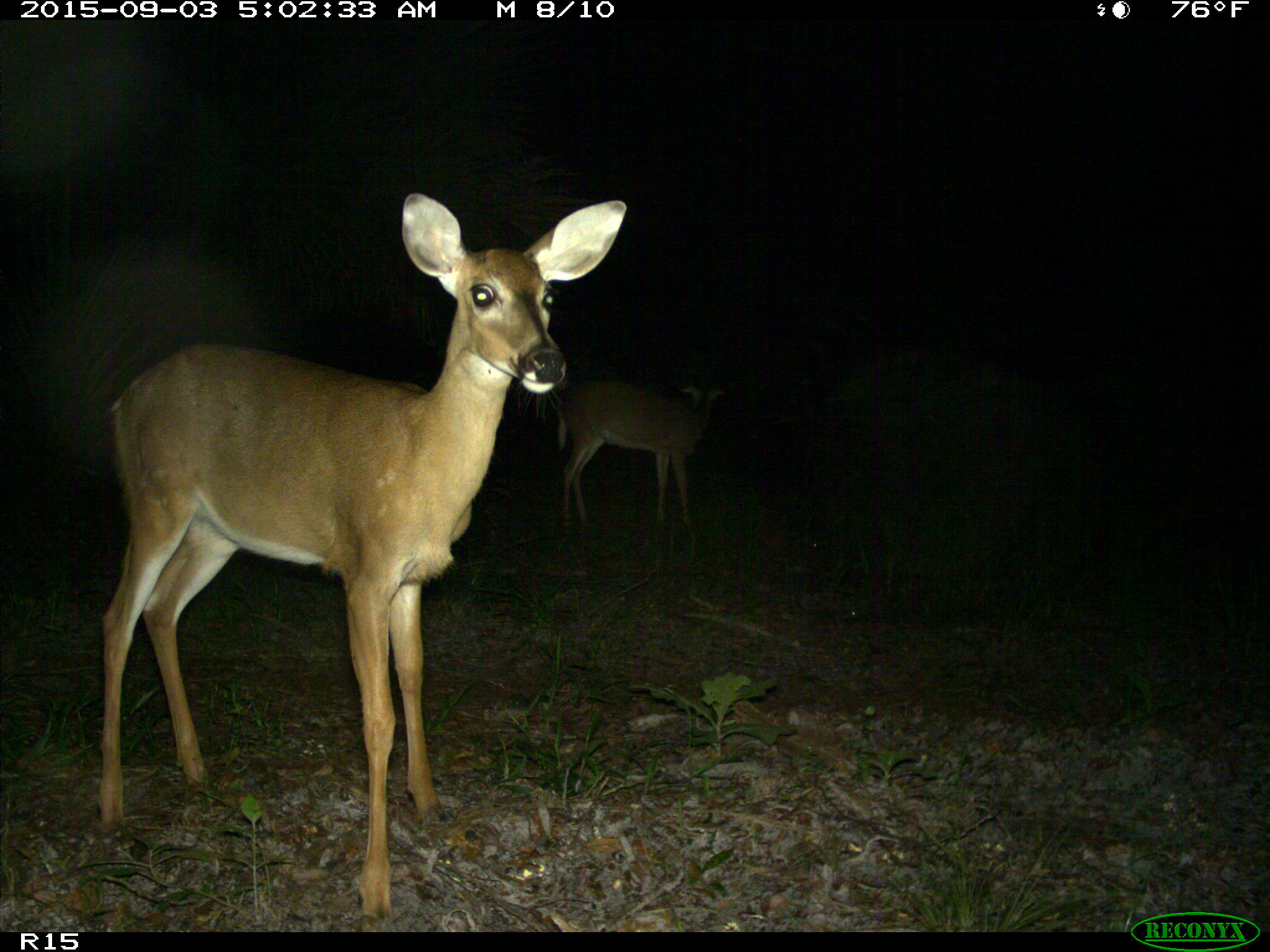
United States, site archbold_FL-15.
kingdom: Animalia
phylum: Chordata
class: Mammalia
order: Artiodactyla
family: Cervidae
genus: Odocoileus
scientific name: Odocoileus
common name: deer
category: unidentified deer